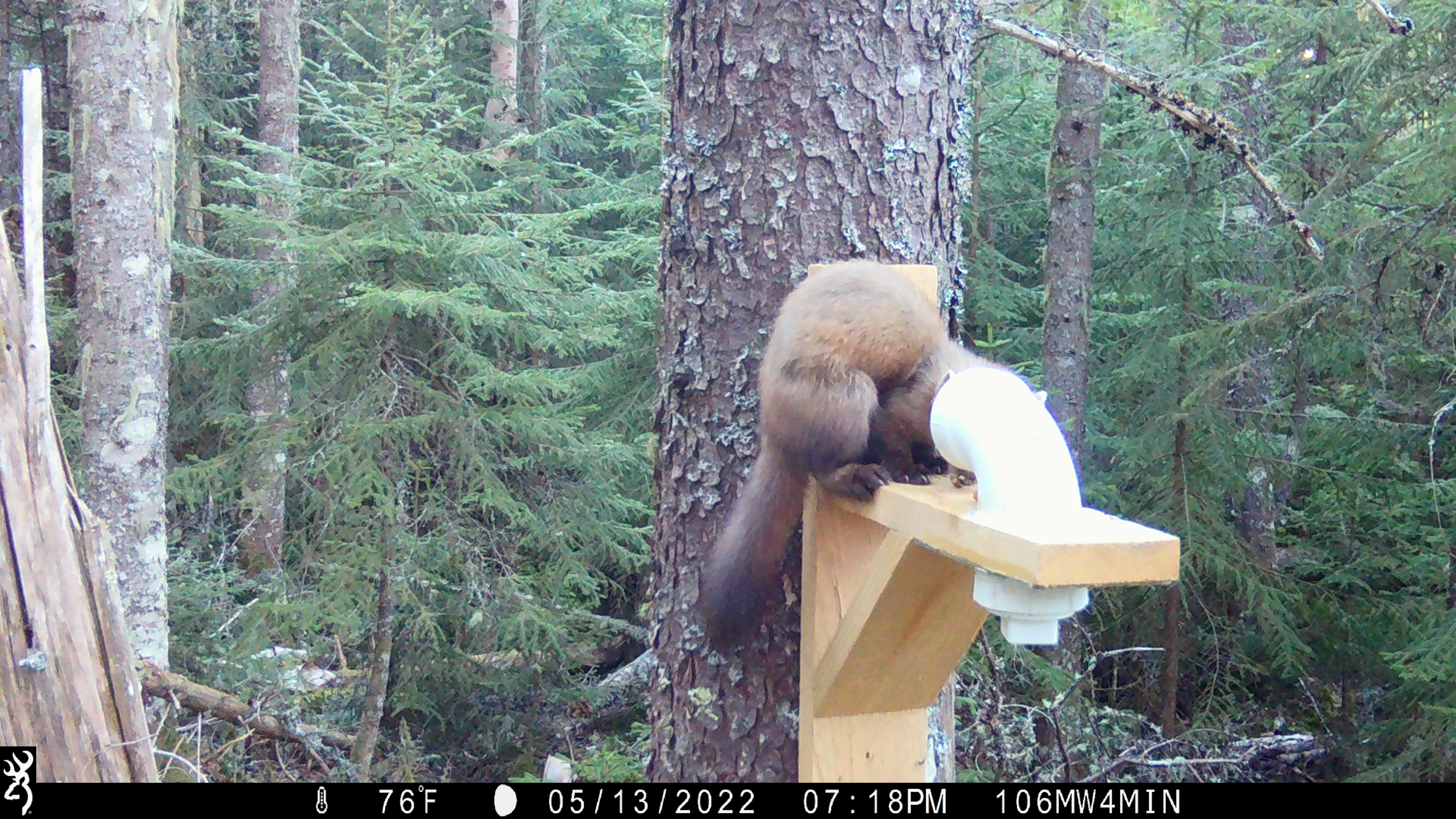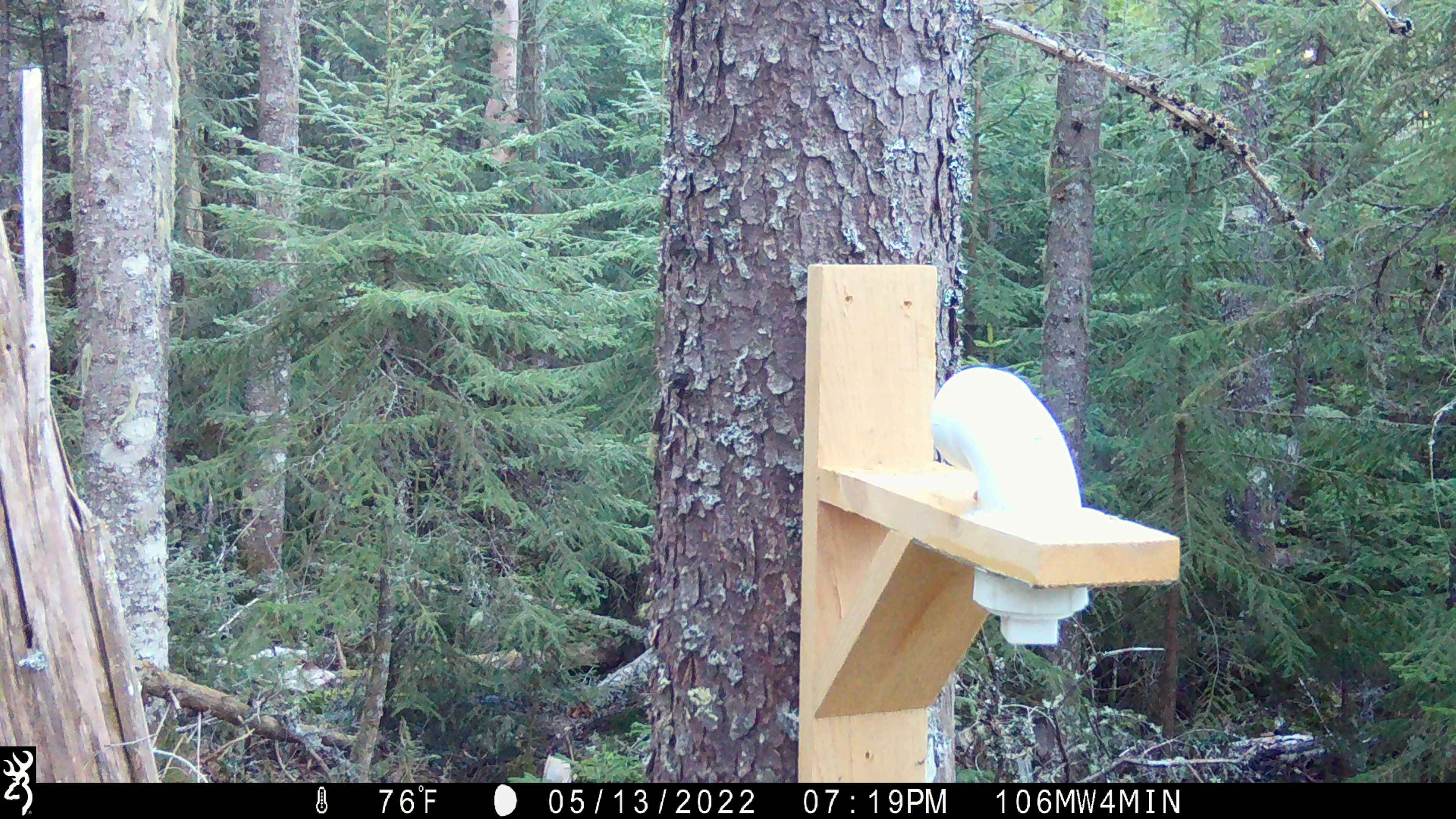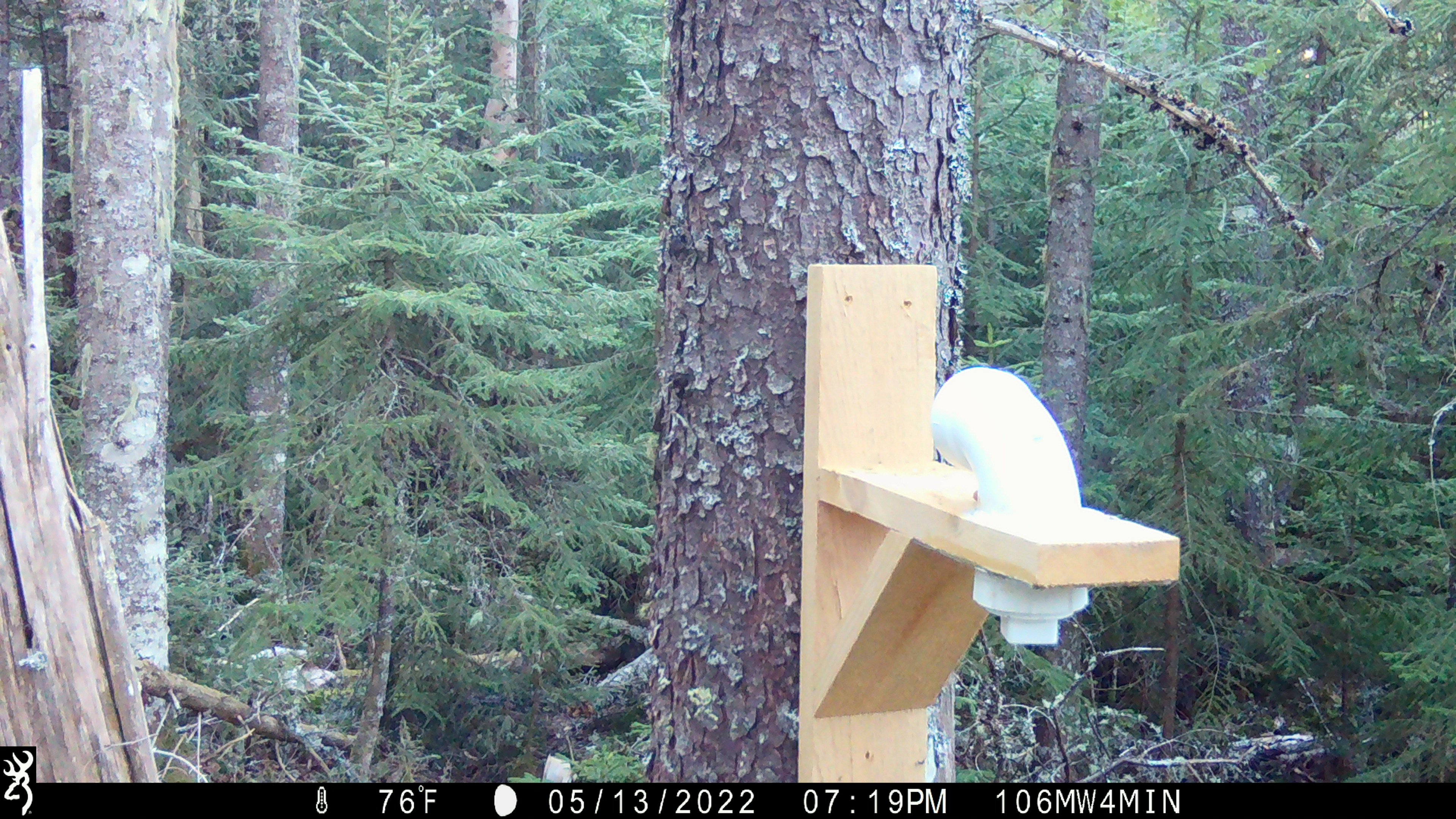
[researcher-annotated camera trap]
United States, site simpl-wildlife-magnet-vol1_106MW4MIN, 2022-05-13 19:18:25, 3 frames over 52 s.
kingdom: Animalia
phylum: Chordata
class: Mammalia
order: Carnivora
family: Mustelidae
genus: Martes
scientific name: Martes americana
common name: american marten